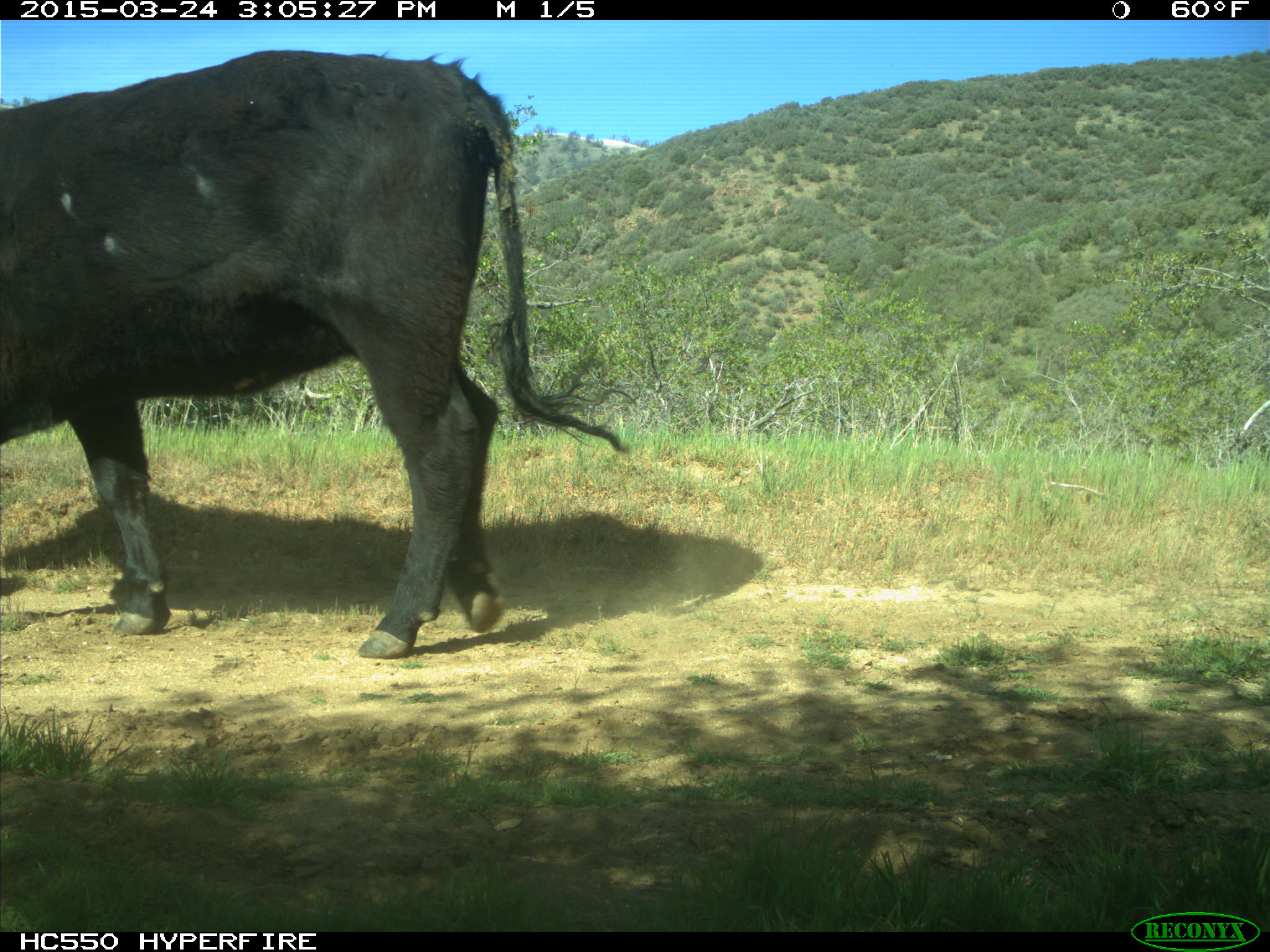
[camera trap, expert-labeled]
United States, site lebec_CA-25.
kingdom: Animalia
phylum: Chordata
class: Mammalia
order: Artiodactyla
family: Bovidae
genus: Bos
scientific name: Bos taurus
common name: domestic cow